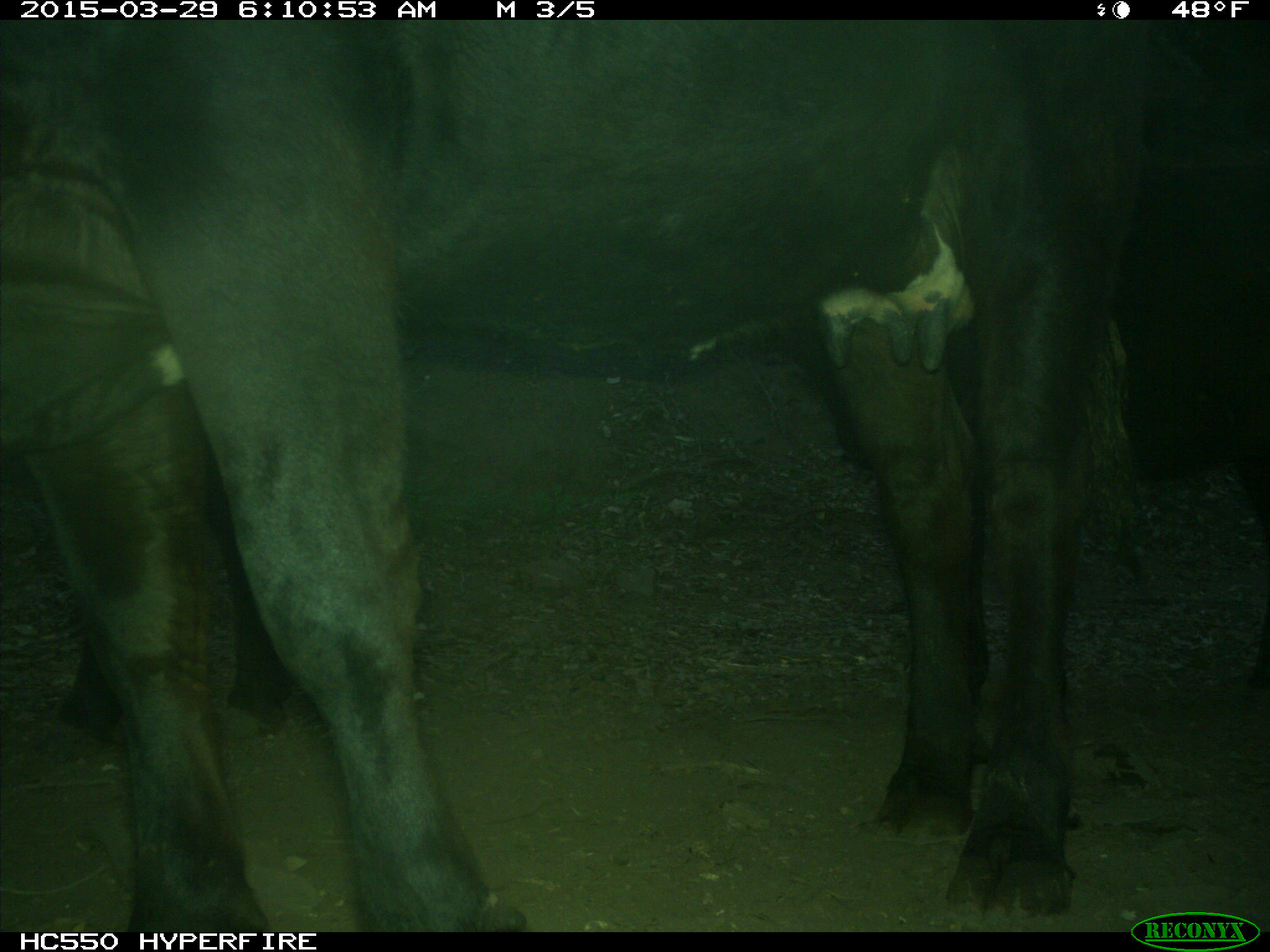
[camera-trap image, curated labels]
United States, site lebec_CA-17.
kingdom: Animalia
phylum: Chordata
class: Mammalia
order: Artiodactyla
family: Bovidae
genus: Bos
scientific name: Bos taurus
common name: domestic cow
Bos taurus (domestic cow).